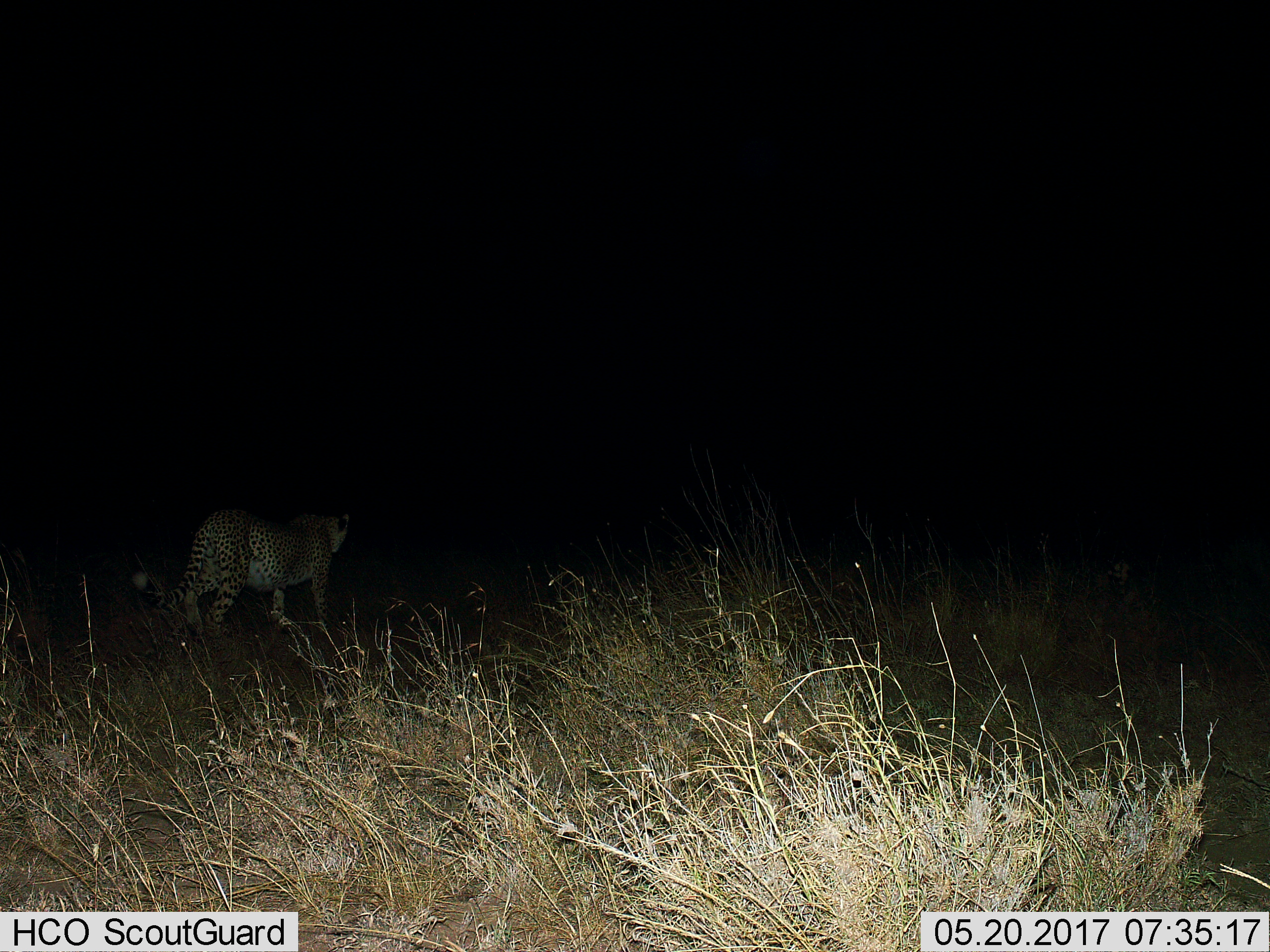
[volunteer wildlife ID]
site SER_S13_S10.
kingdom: Animalia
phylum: Chordata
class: Mammalia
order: Carnivora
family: Felidae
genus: Acinonyx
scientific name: Acinonyx jubatus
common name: cheetah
Cheetah (Acinonyx jubatus), count 1. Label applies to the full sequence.